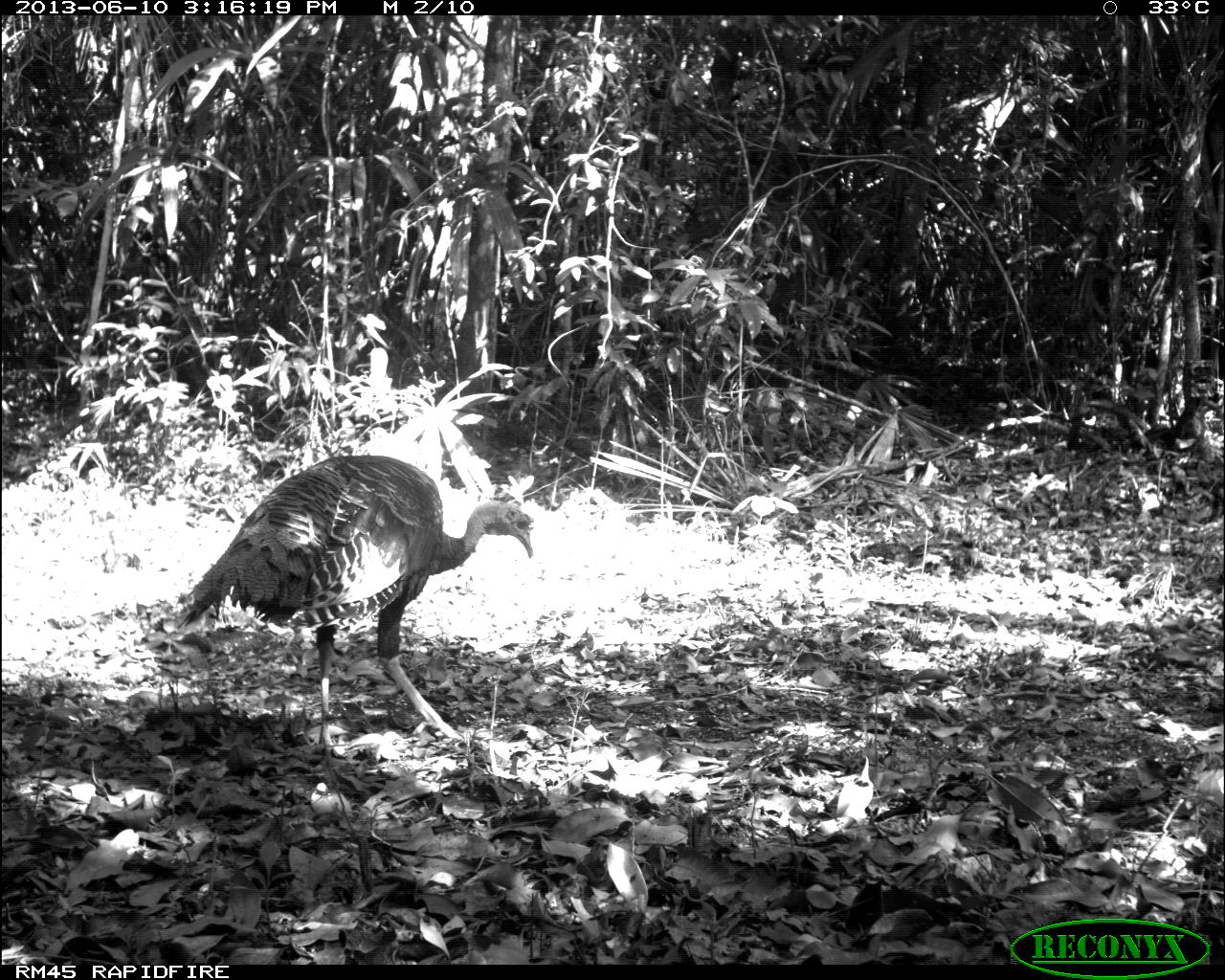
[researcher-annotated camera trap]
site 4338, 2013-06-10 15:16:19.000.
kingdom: Animalia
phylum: Chordata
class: Aves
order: Galliformes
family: Phasianidae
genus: Meleagris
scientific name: Meleagris ocellata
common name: ocellated turkey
Meleagris ocellata (ocellated turkey), count 1, sex male.